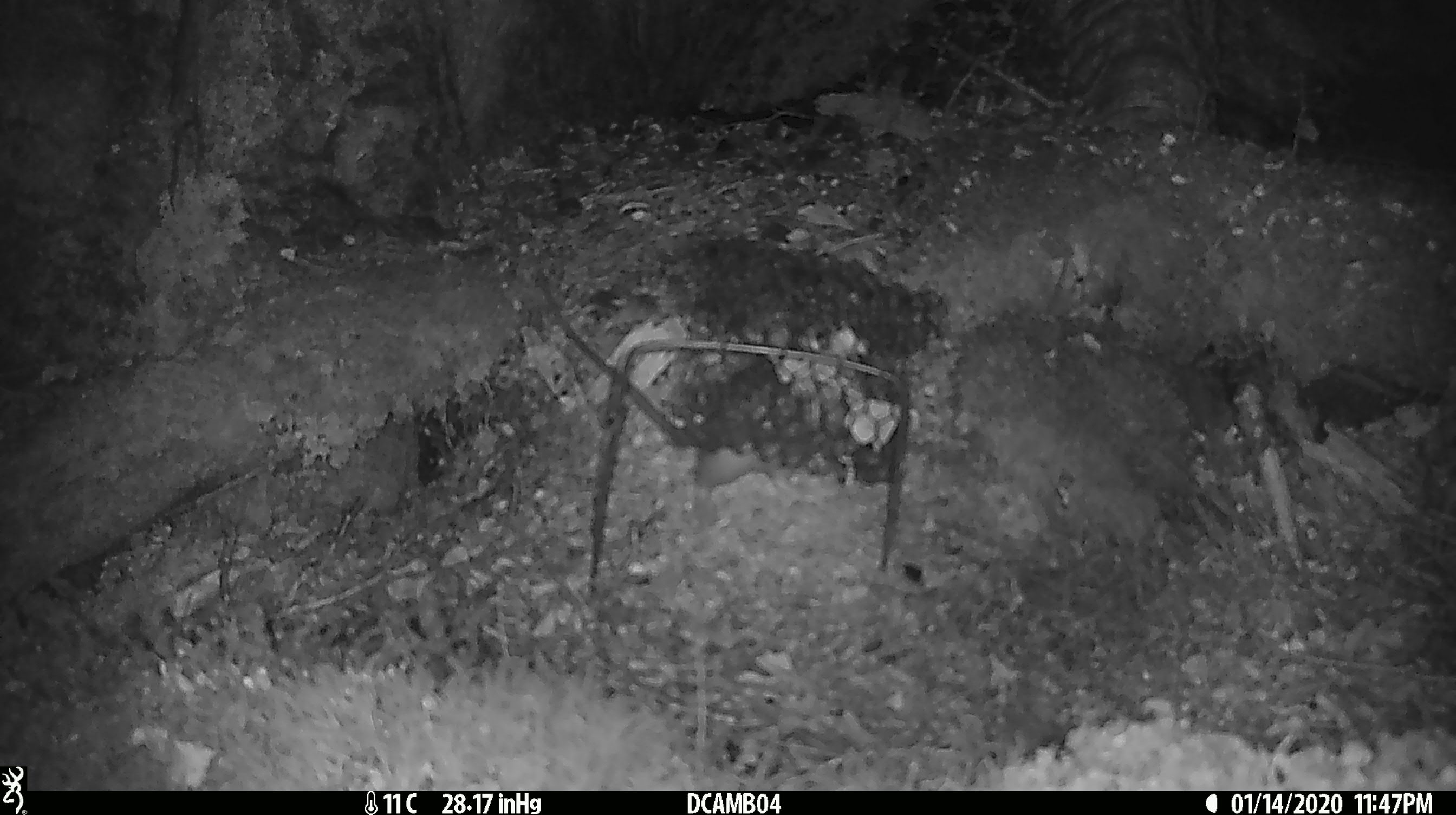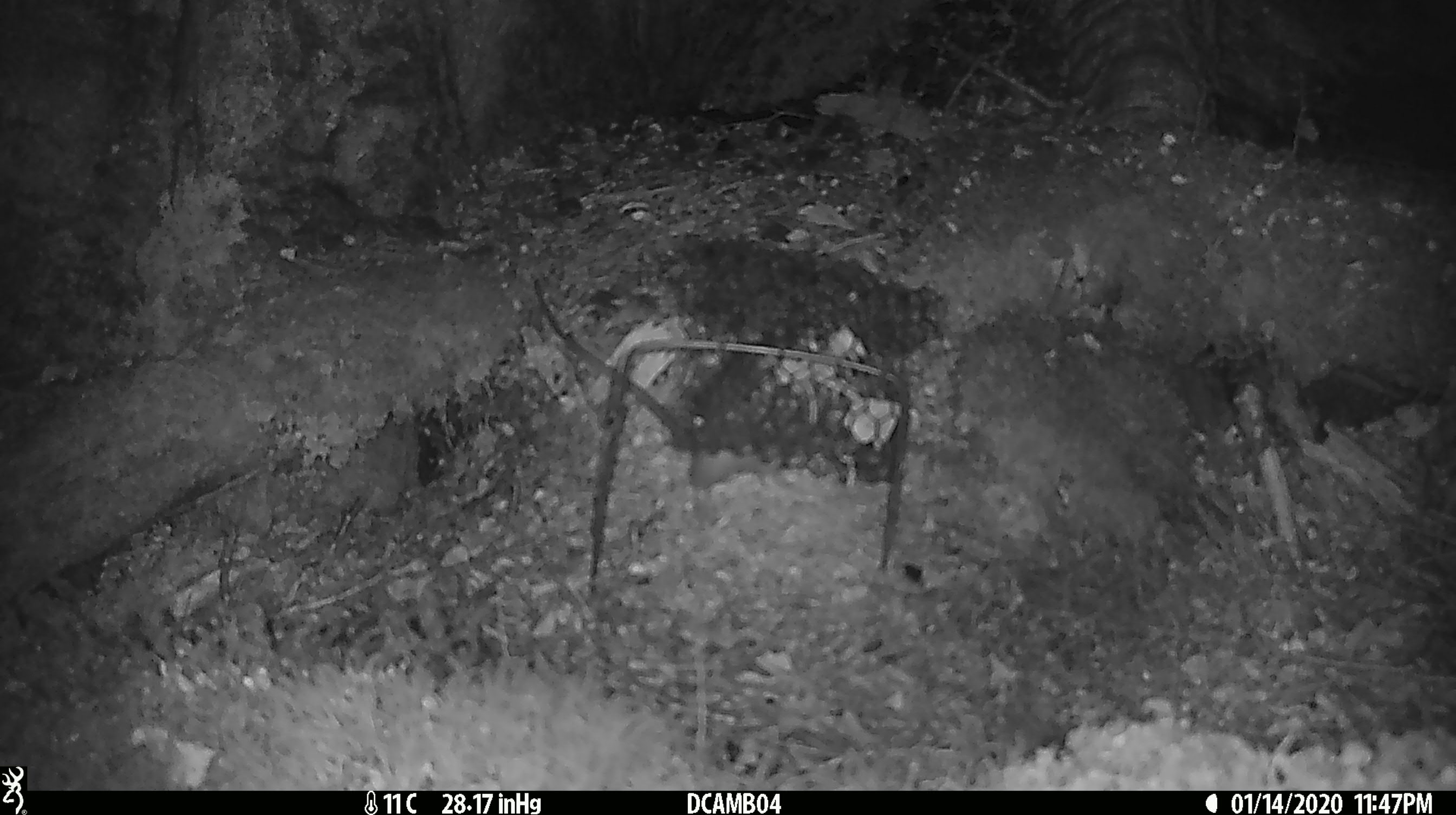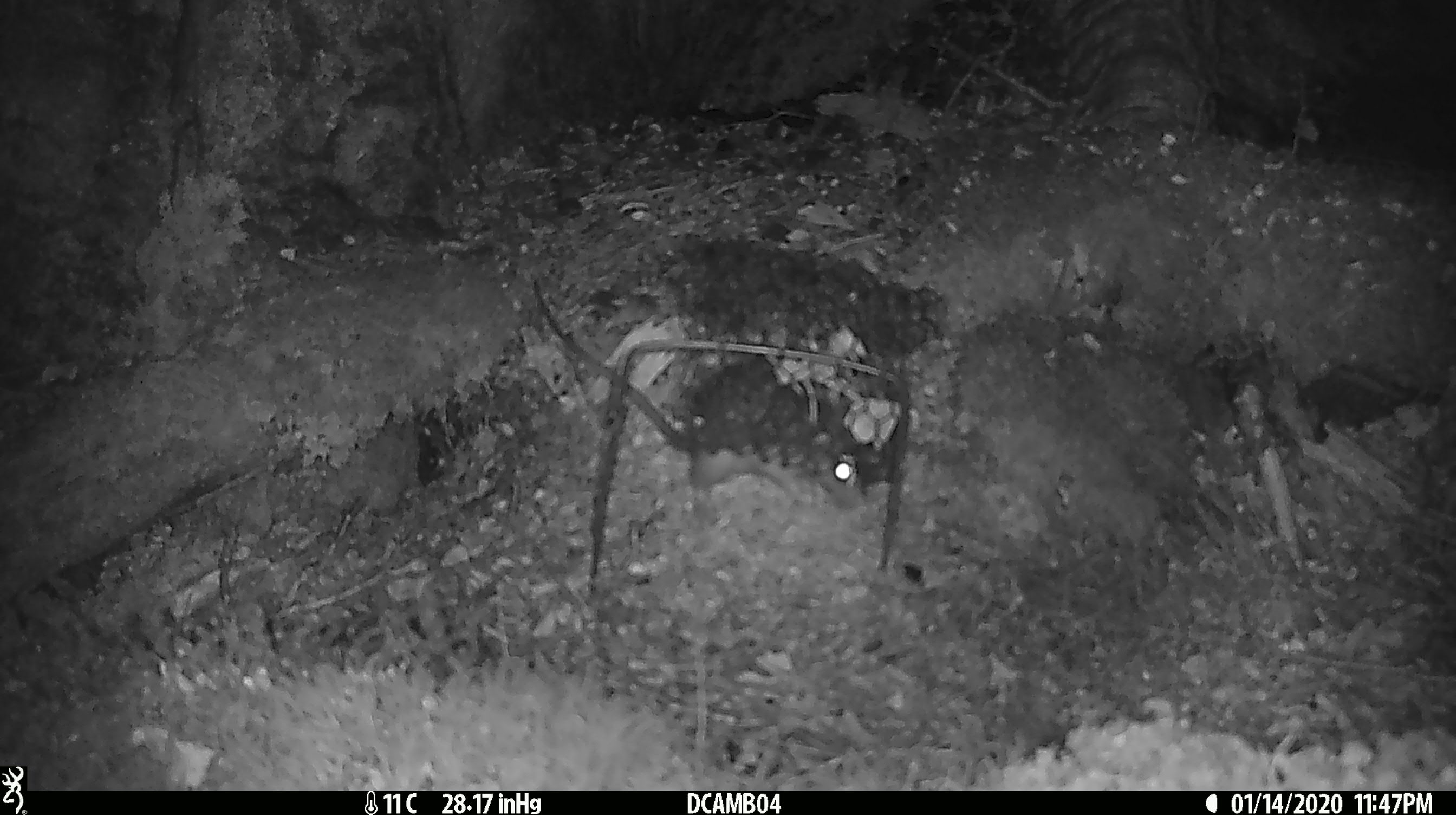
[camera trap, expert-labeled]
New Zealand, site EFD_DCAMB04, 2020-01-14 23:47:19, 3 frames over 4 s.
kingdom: Animalia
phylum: Chordata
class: Mammalia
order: Rodentia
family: Muridae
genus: Rattus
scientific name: Rattus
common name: rat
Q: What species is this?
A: Rat (Rattus).